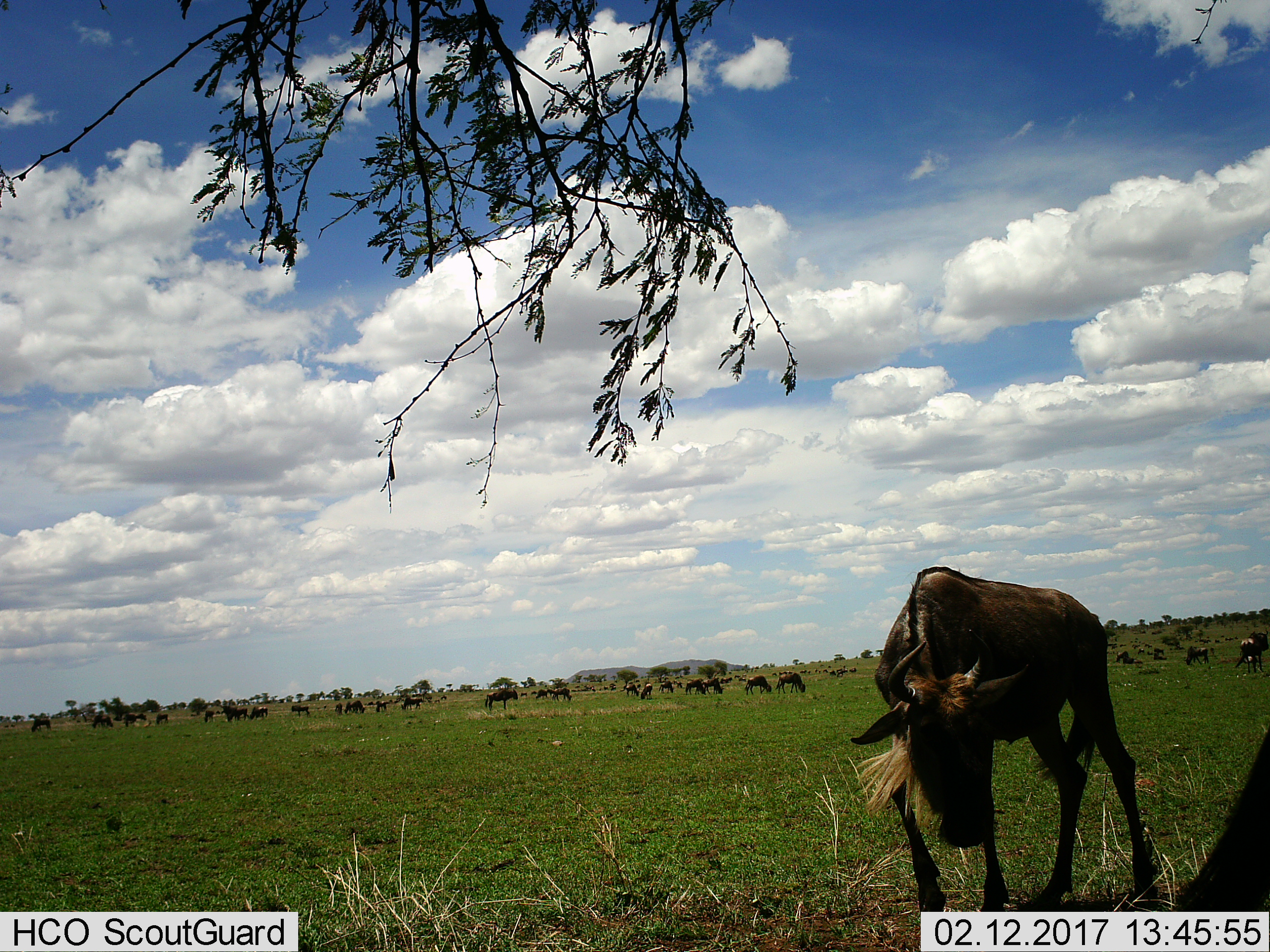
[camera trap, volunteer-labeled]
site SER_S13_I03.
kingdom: Animalia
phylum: Chordata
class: Mammalia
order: Artiodactyla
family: Bovidae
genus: Connochaetes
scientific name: Connochaetes taurinus taurinus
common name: blue wildebeest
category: wildebeestblue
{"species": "wildebeestblue (blue wildebeest) (Connochaetes taurinus taurinus)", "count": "51+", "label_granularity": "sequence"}